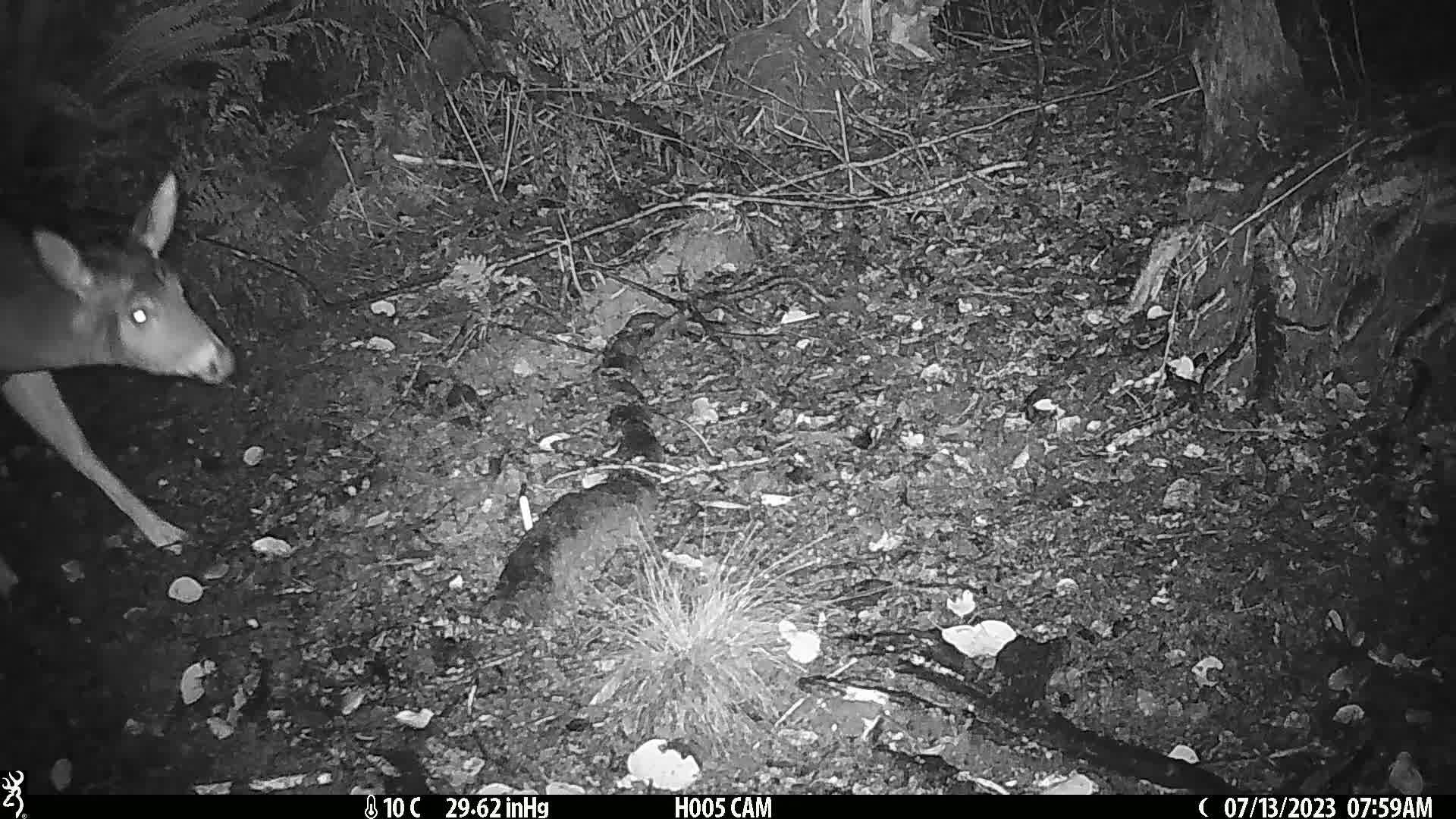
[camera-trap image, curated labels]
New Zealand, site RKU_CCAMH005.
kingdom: Animalia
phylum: Chordata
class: Mammalia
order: Artiodactyla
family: Cervidae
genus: Odocoileus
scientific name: Odocoileus virginianus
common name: white-tailed deer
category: white tailed deer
White tailed deer (white-tailed deer) (Odocoileus virginianus).